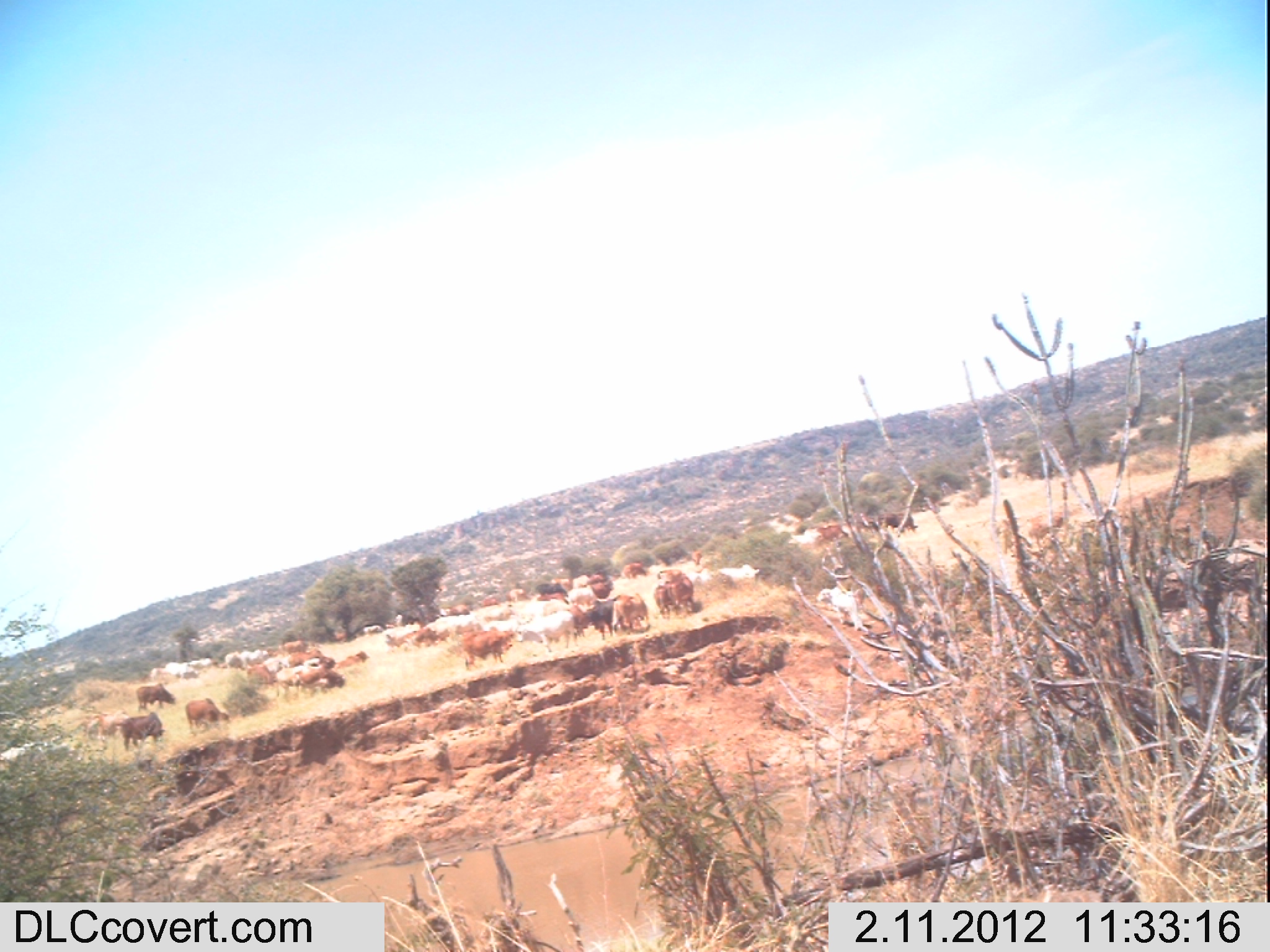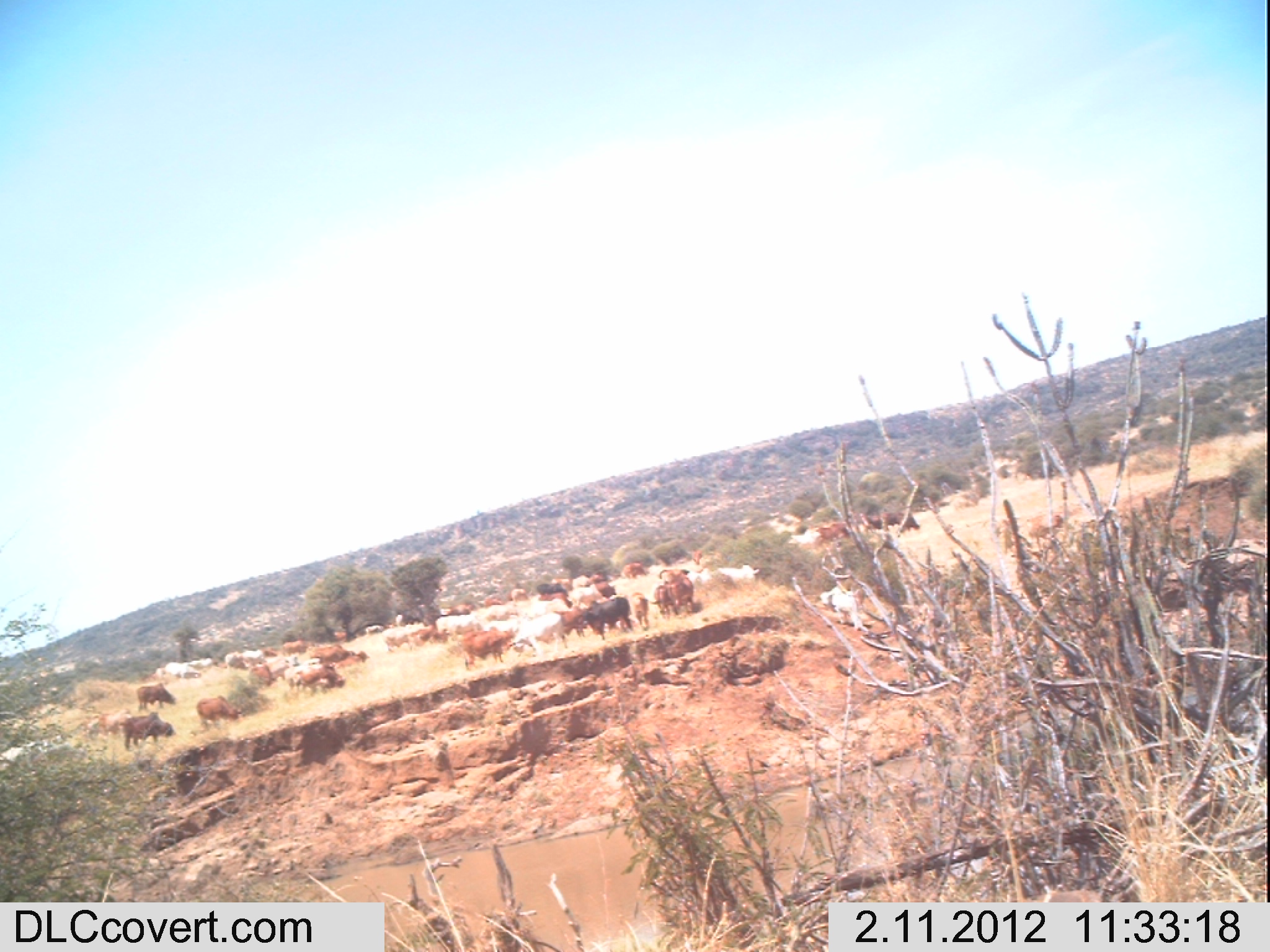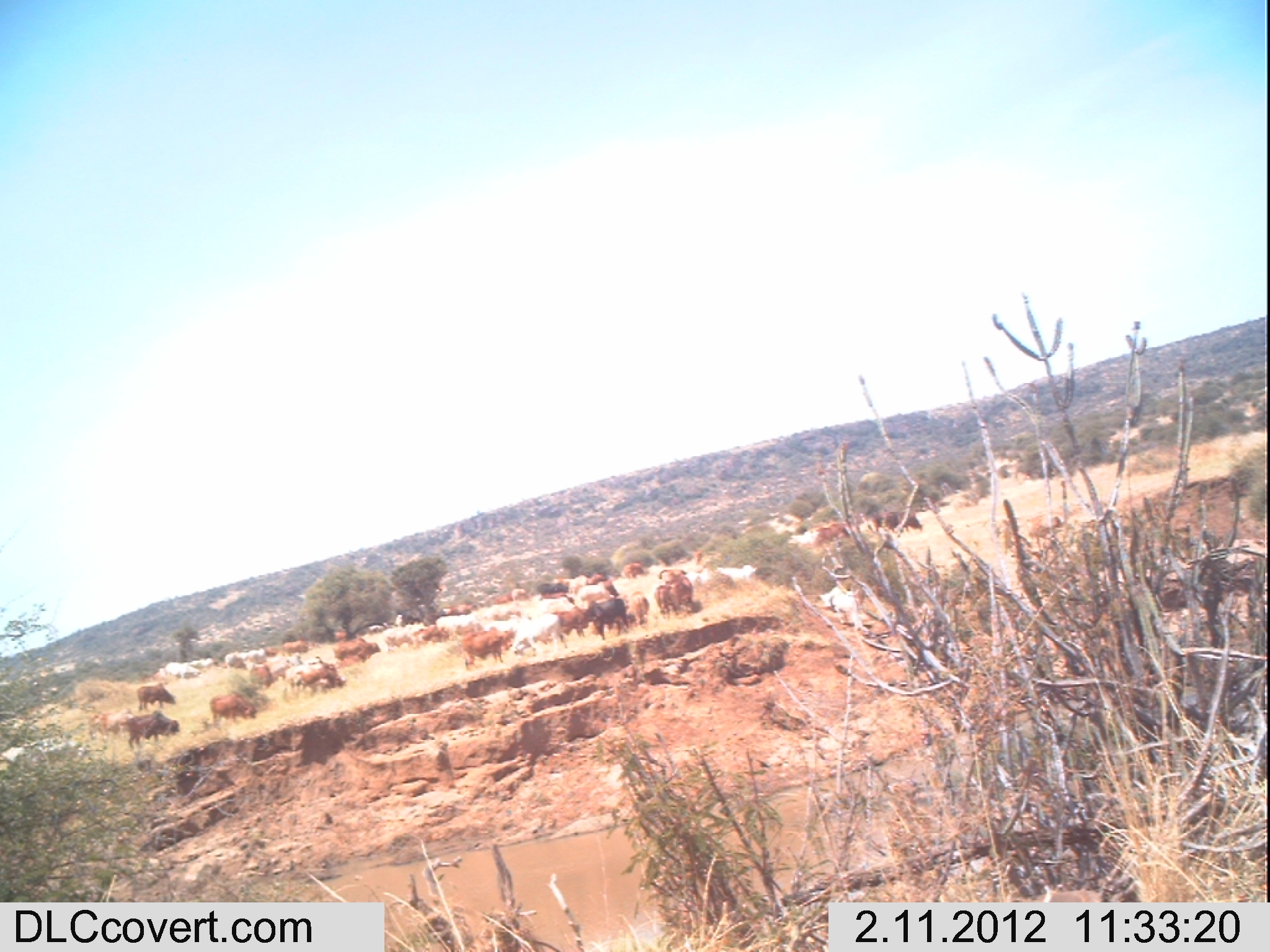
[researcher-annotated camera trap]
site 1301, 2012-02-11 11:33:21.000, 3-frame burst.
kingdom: Animalia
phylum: Chordata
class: Mammalia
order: Artiodactyla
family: Bovidae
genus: Bos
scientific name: Bos taurus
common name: domestic cattle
Bos taurus (domestic cattle), count 36.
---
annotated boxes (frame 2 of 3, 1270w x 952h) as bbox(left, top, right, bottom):
group: bbox(0, 504, 922, 772)